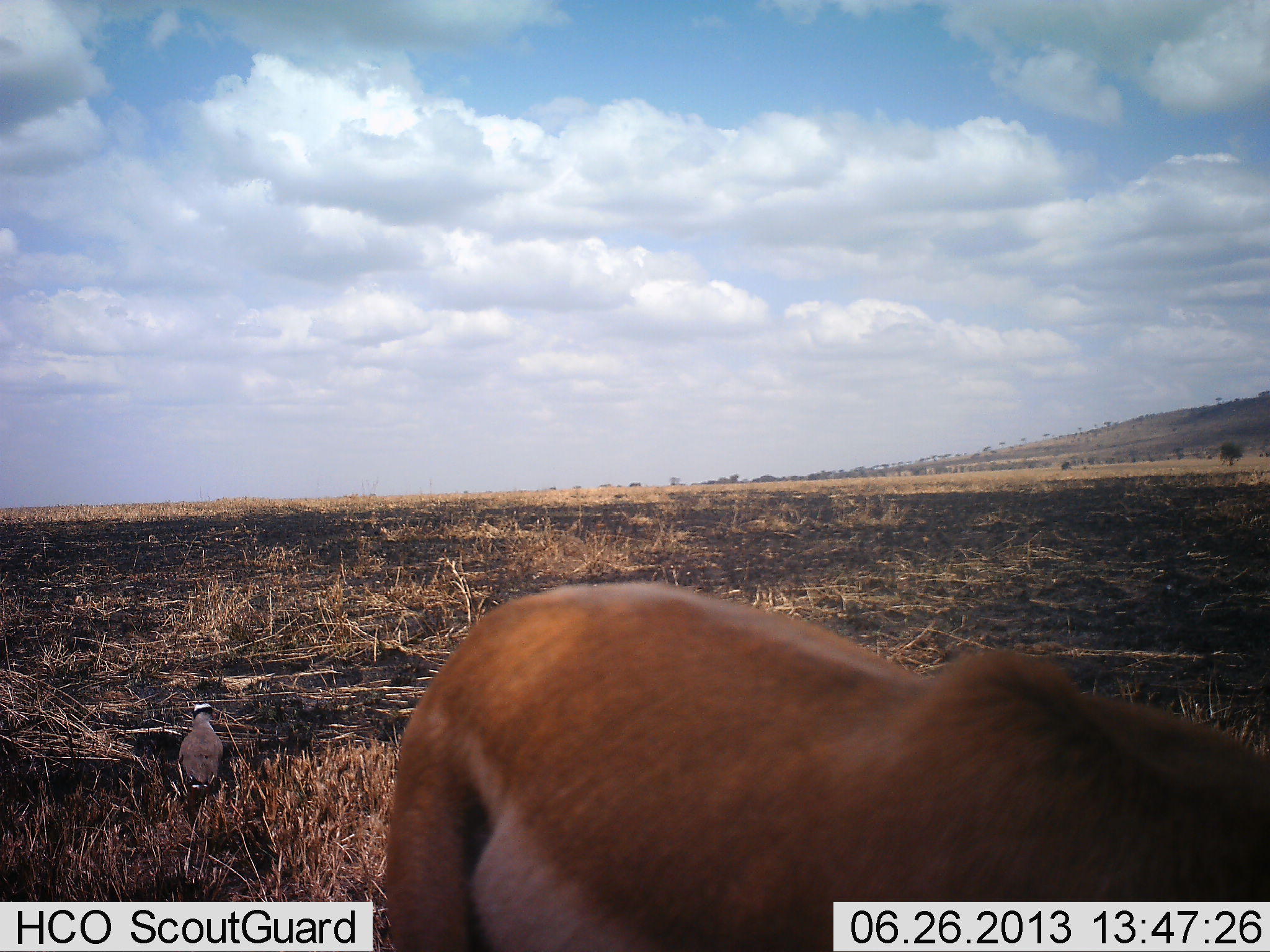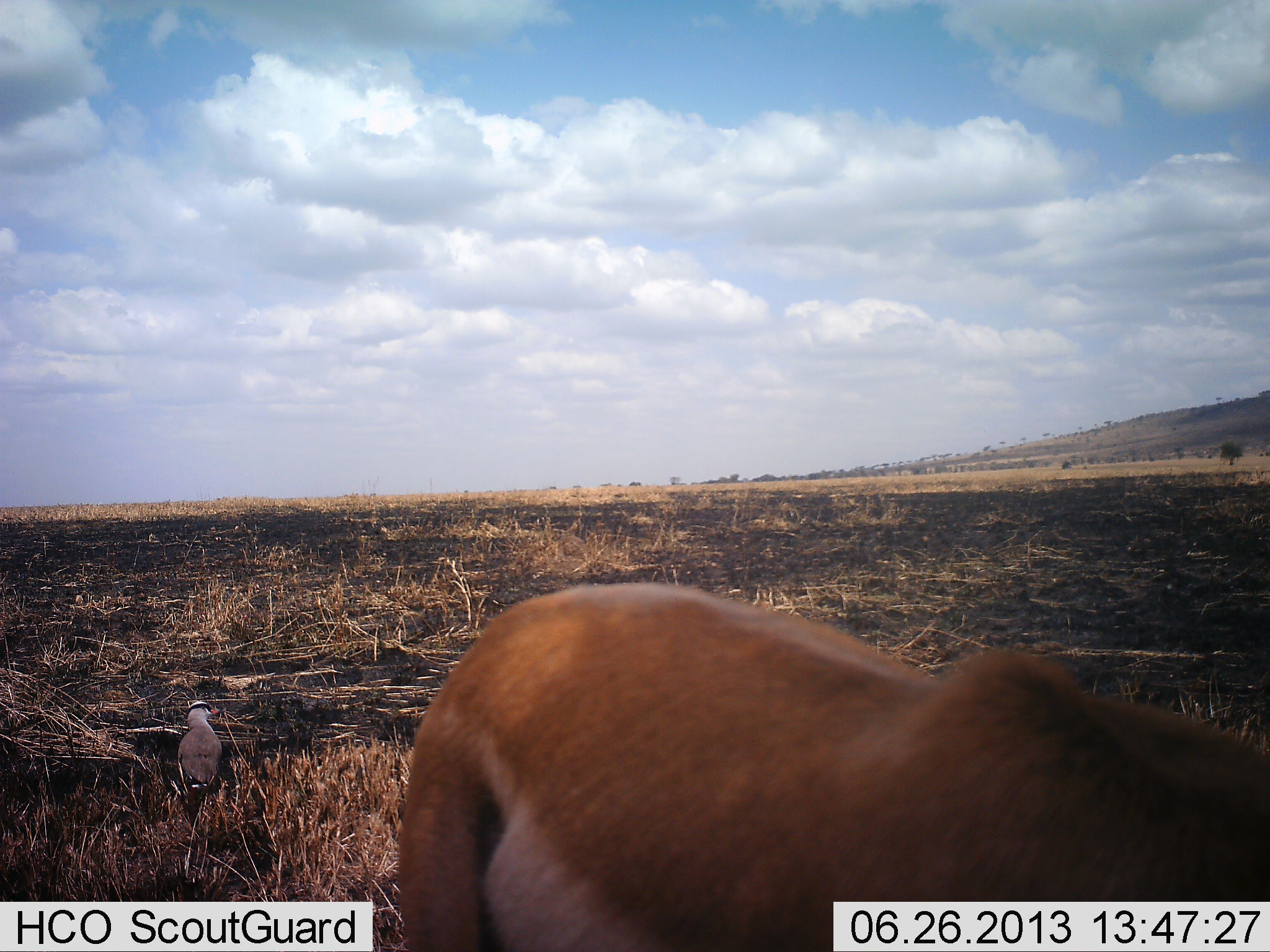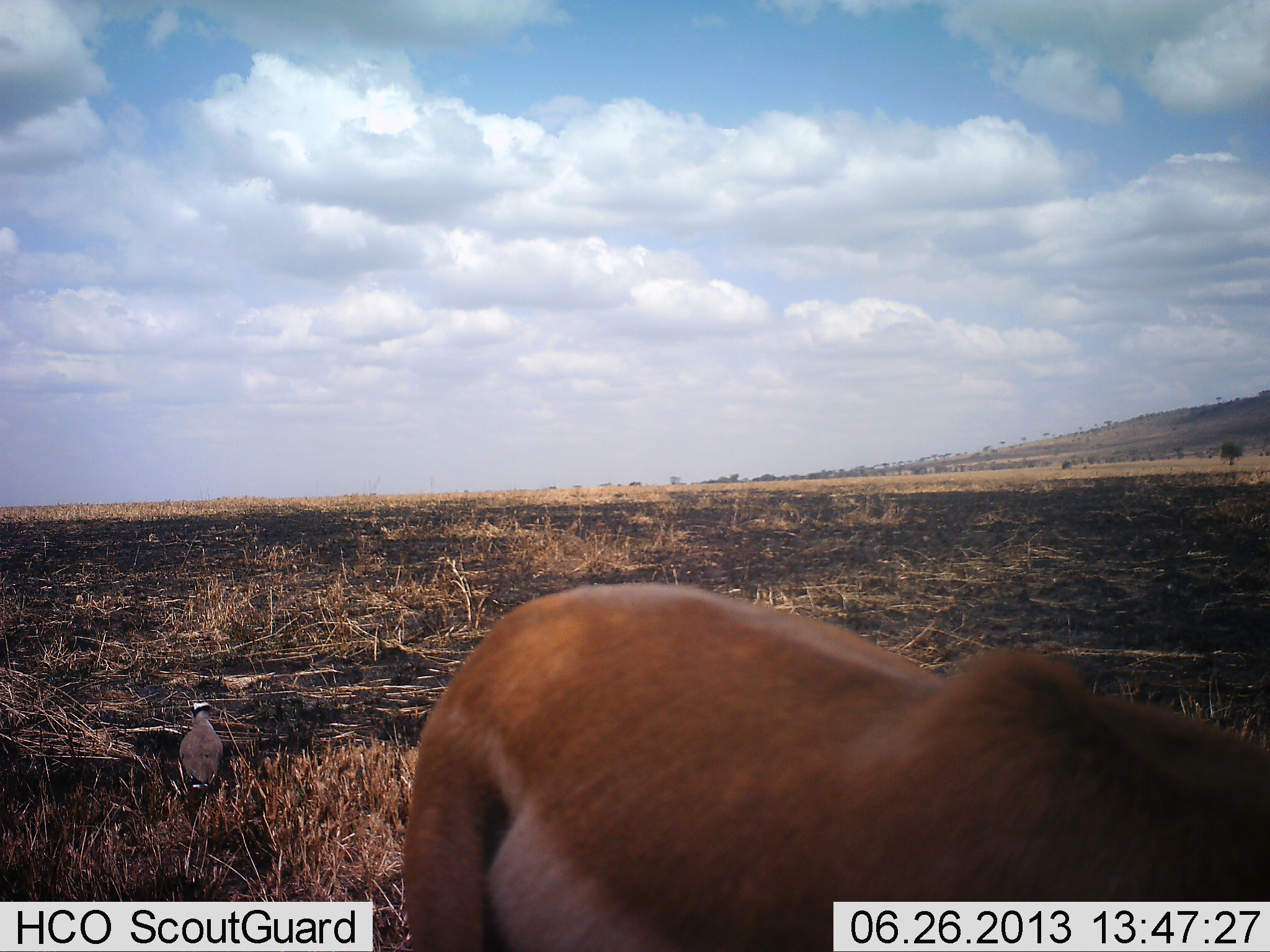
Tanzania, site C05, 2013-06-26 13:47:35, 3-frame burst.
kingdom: Animalia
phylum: Chordata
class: Mammalia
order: Artiodactyla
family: Bovidae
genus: Nanger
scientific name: Nanger granti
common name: grant's gazelle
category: gazellegrants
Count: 1.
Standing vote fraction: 56%.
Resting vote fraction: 0%.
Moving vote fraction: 22%.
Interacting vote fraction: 0%.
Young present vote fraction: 0%.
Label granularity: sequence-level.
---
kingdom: Animalia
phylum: Chordata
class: Aves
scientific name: Aves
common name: bird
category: otherbird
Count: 1.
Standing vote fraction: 95%.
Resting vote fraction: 5%.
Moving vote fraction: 0%.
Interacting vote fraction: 5%.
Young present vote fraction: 0%.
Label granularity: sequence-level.